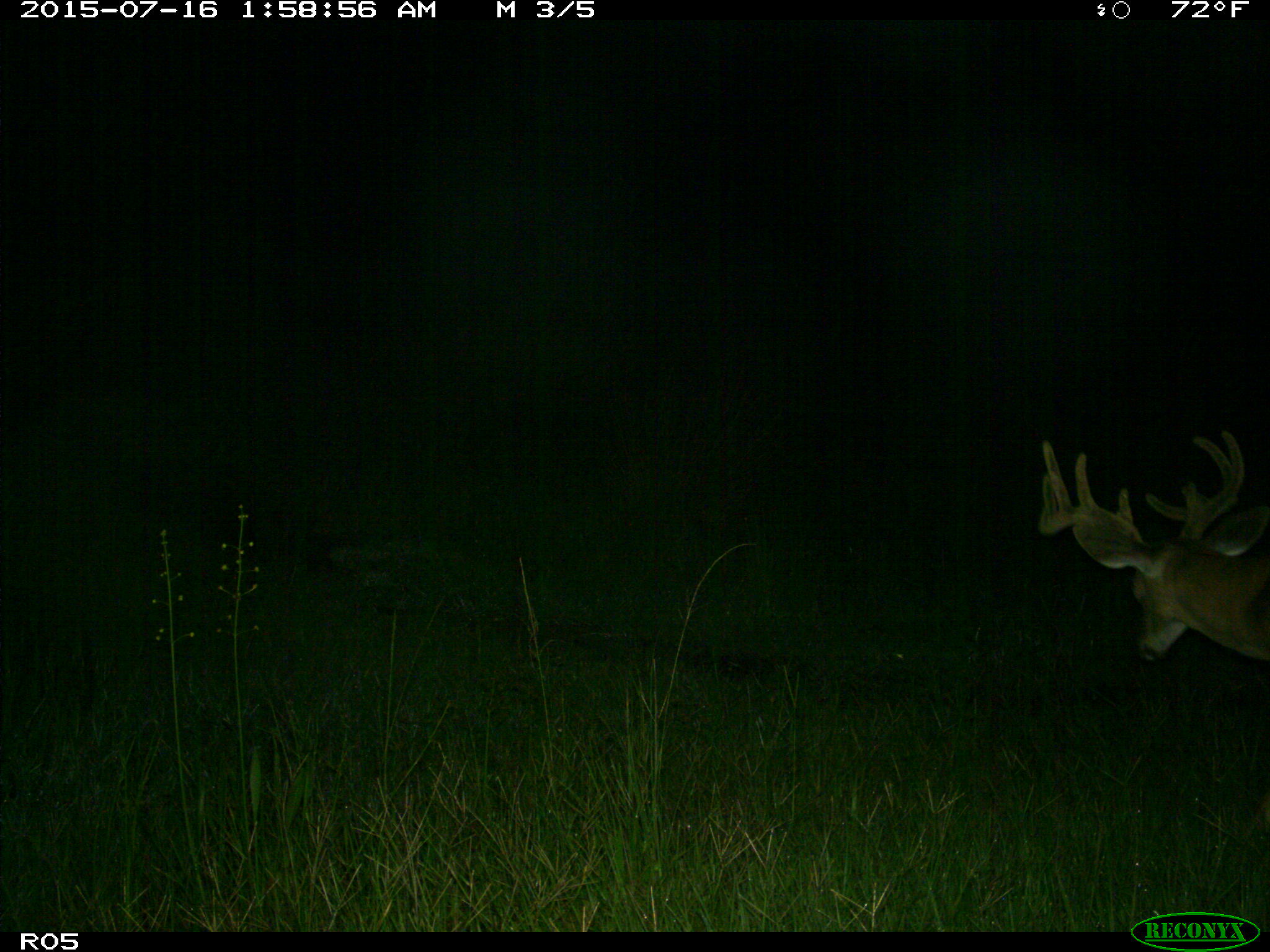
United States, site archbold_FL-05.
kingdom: Animalia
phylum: Chordata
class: Mammalia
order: Artiodactyla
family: Cervidae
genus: Odocoileus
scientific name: Odocoileus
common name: deer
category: unidentified deer